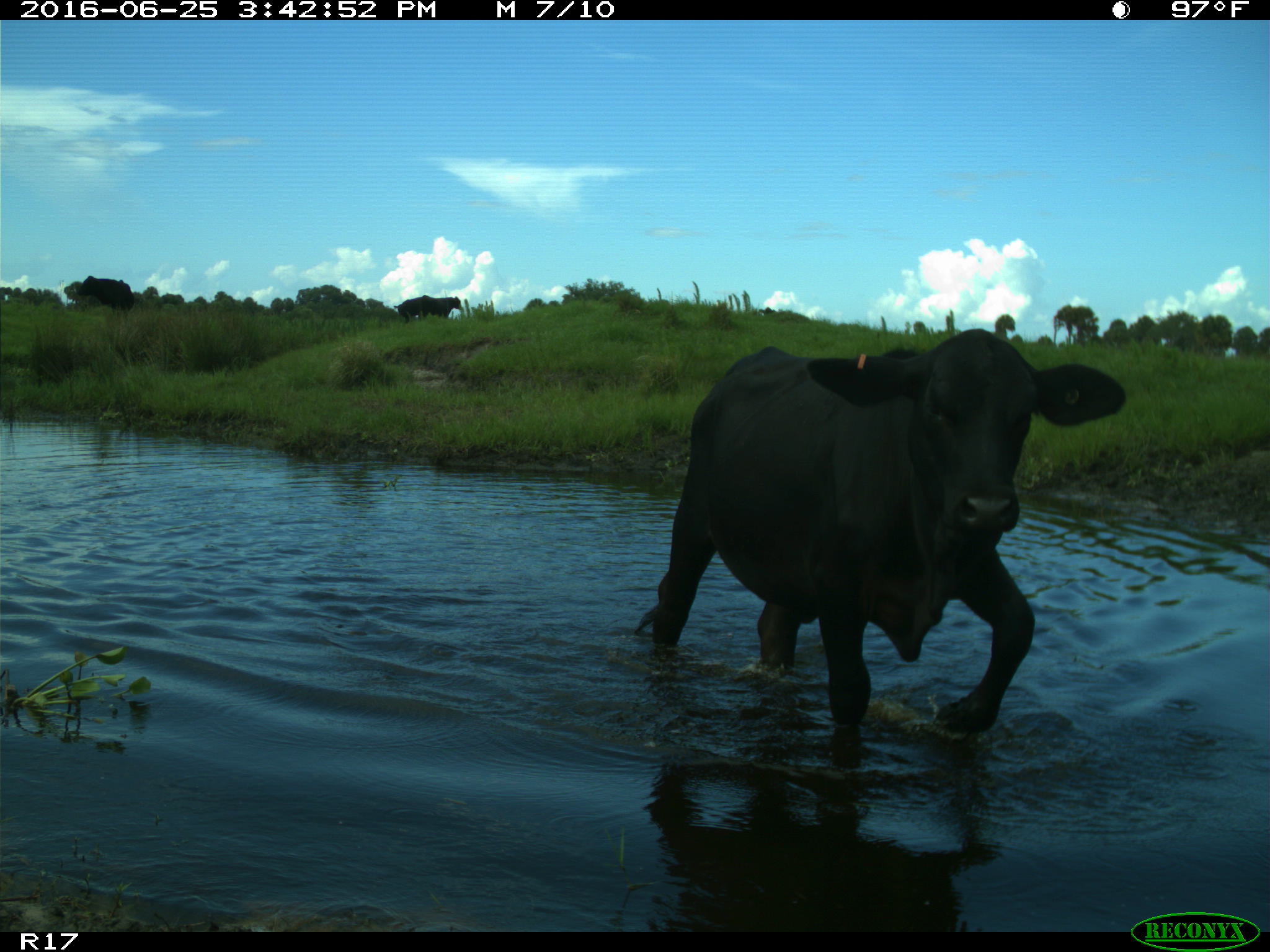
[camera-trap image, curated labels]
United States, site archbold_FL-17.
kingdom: Animalia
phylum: Chordata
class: Mammalia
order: Artiodactyla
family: Bovidae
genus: Bos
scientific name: Bos taurus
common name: domestic cow